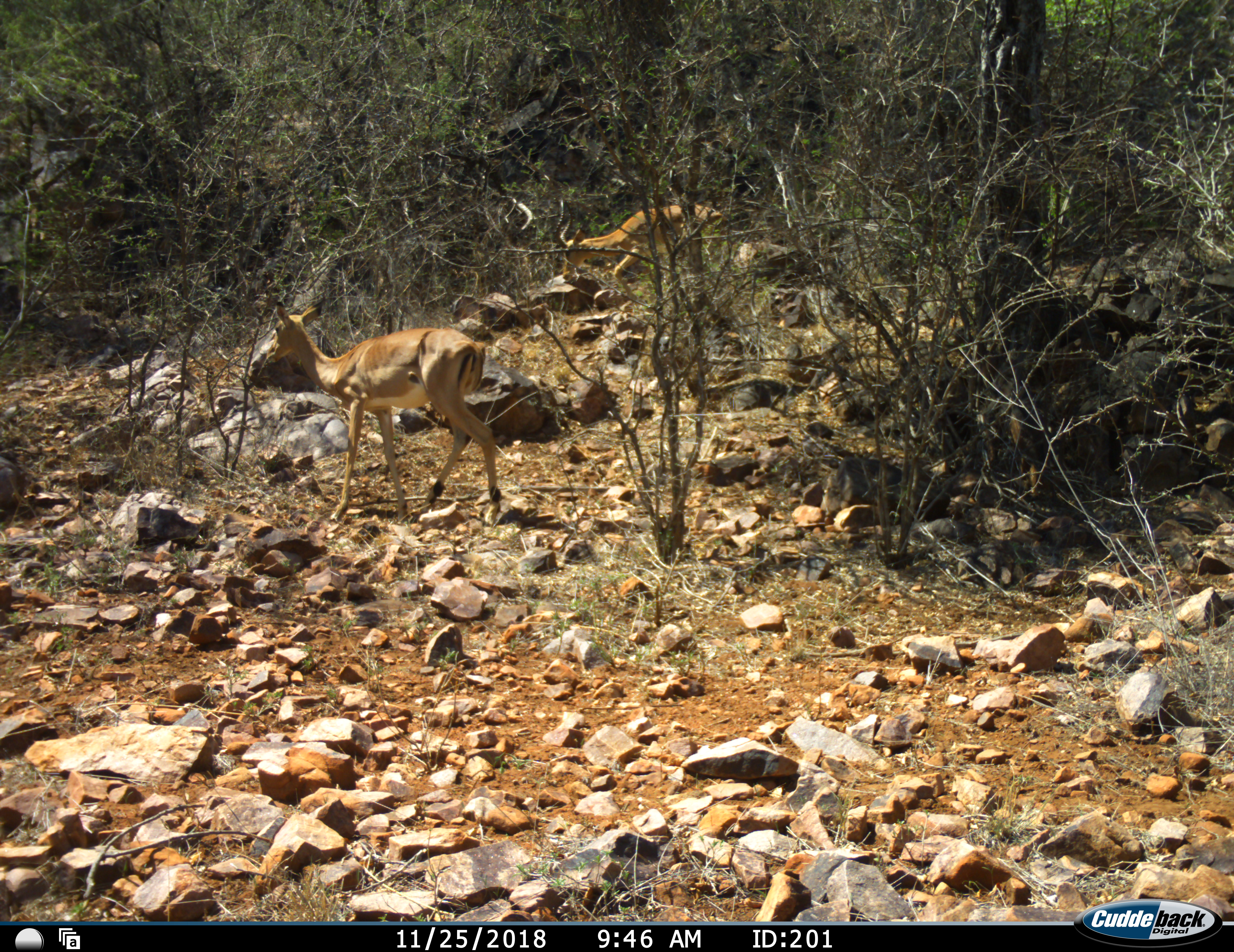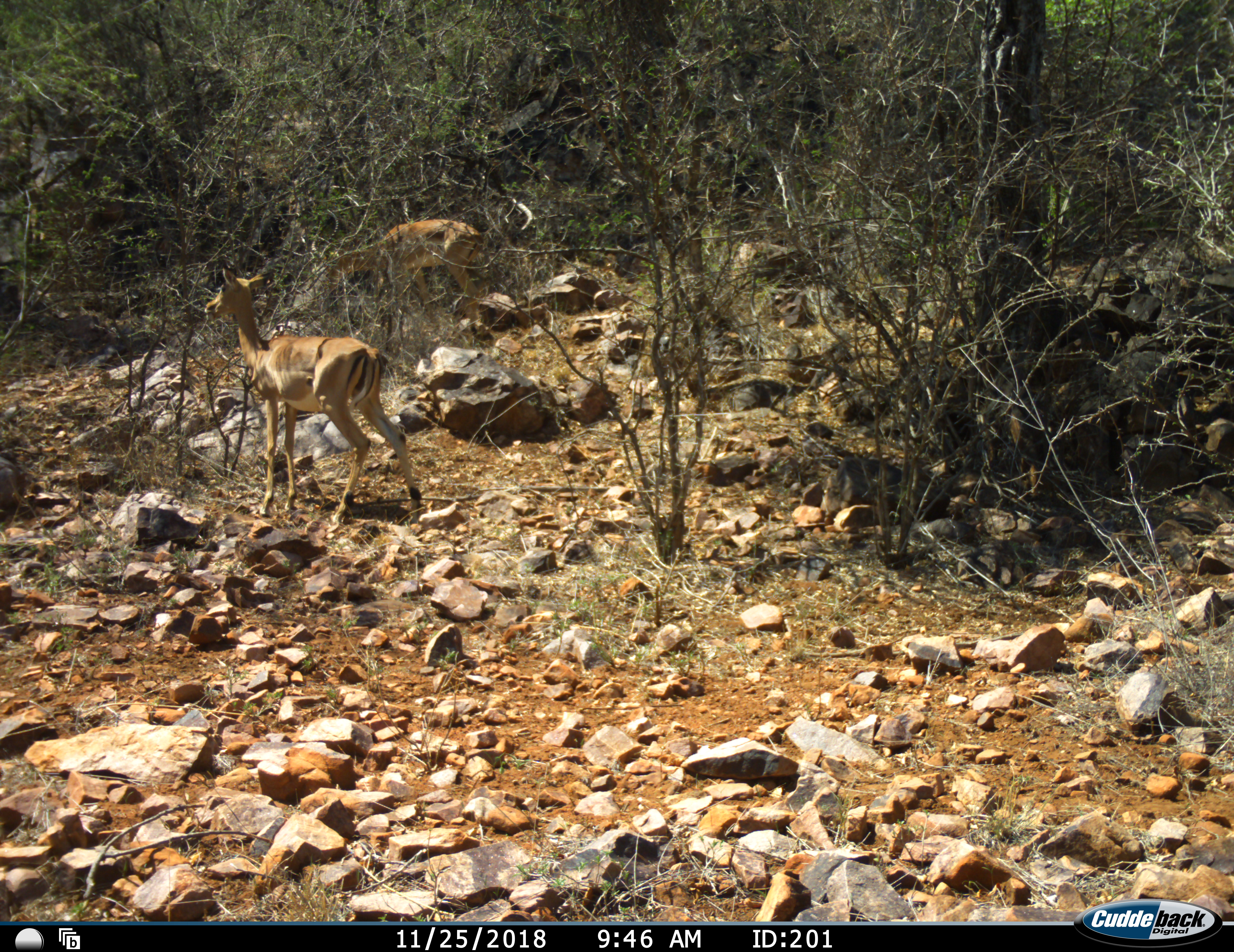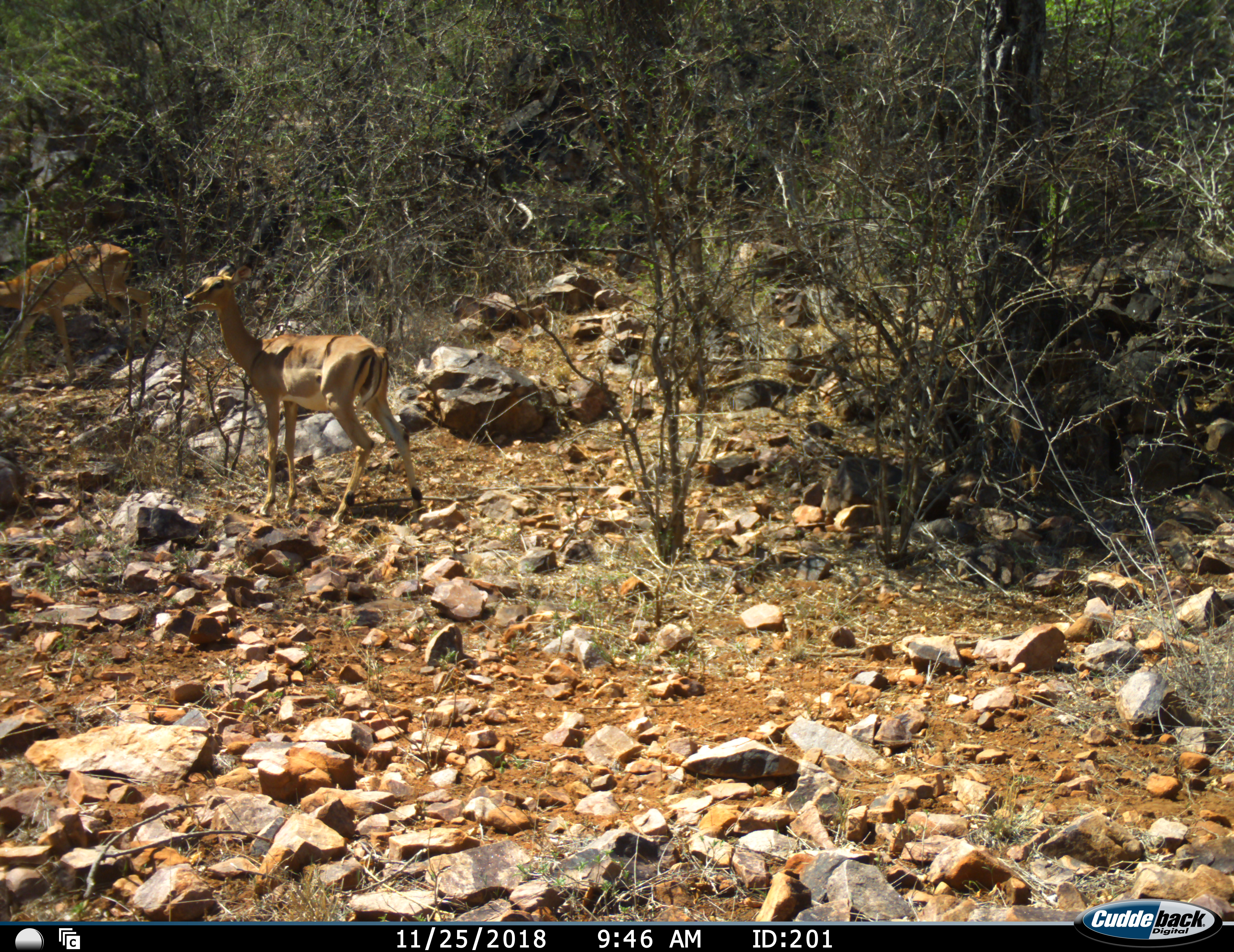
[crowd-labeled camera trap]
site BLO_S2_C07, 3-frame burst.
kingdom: Animalia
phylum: Chordata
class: Mammalia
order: Artiodactyla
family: Bovidae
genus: Aepyceros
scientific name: Aepyceros melampus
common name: impala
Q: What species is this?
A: Impala (Aepyceros melampus).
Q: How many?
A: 2.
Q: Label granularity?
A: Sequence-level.